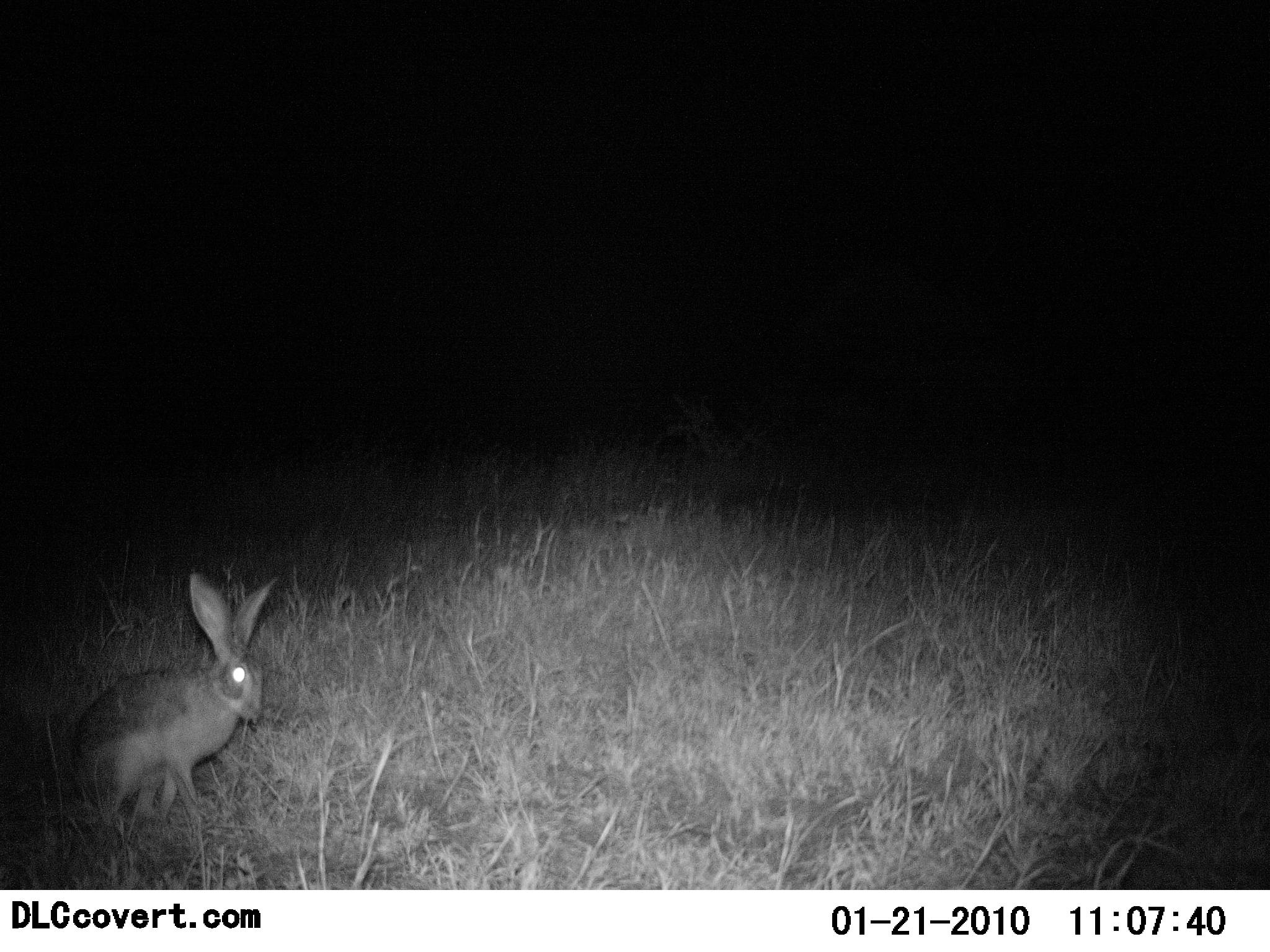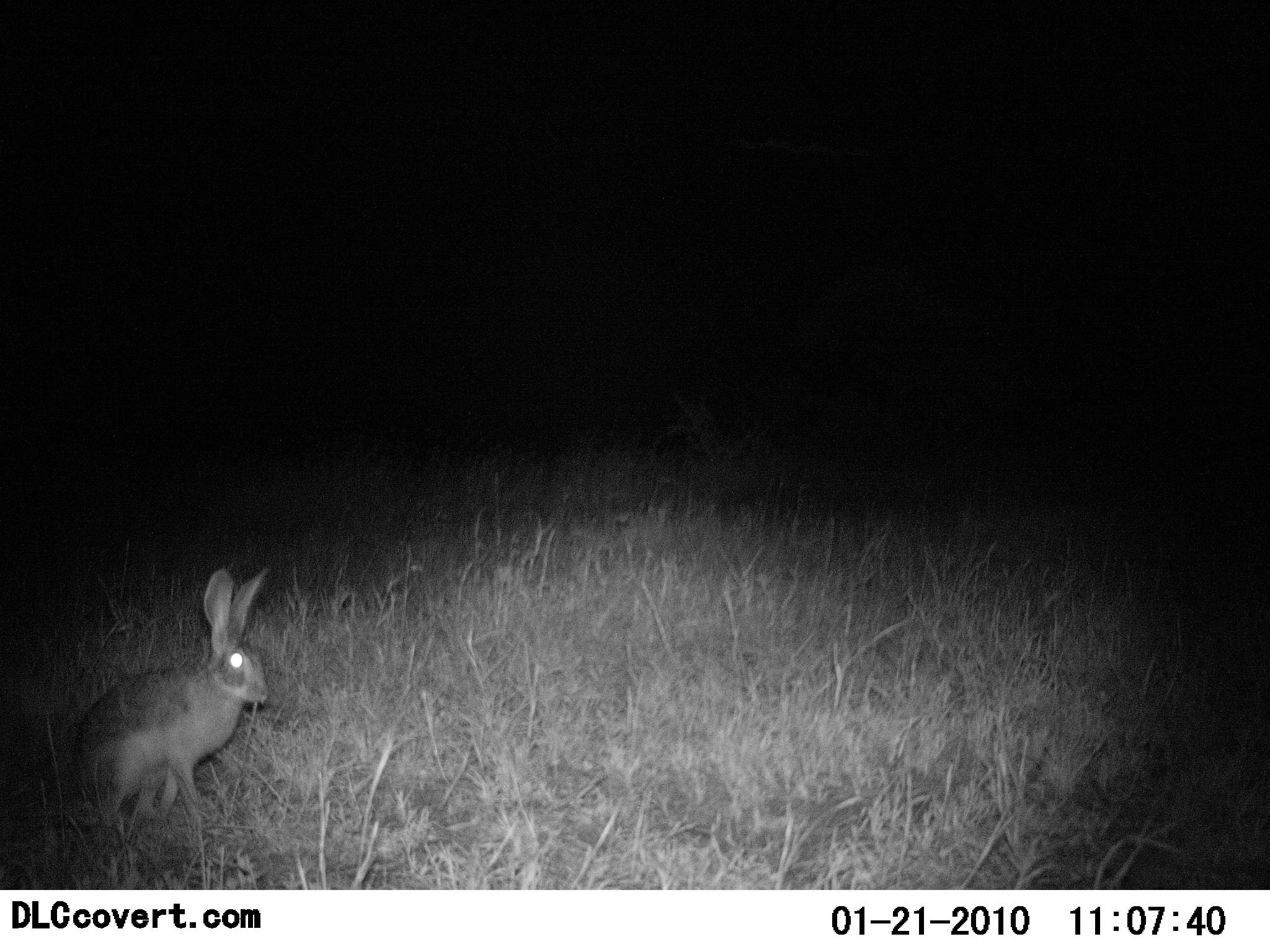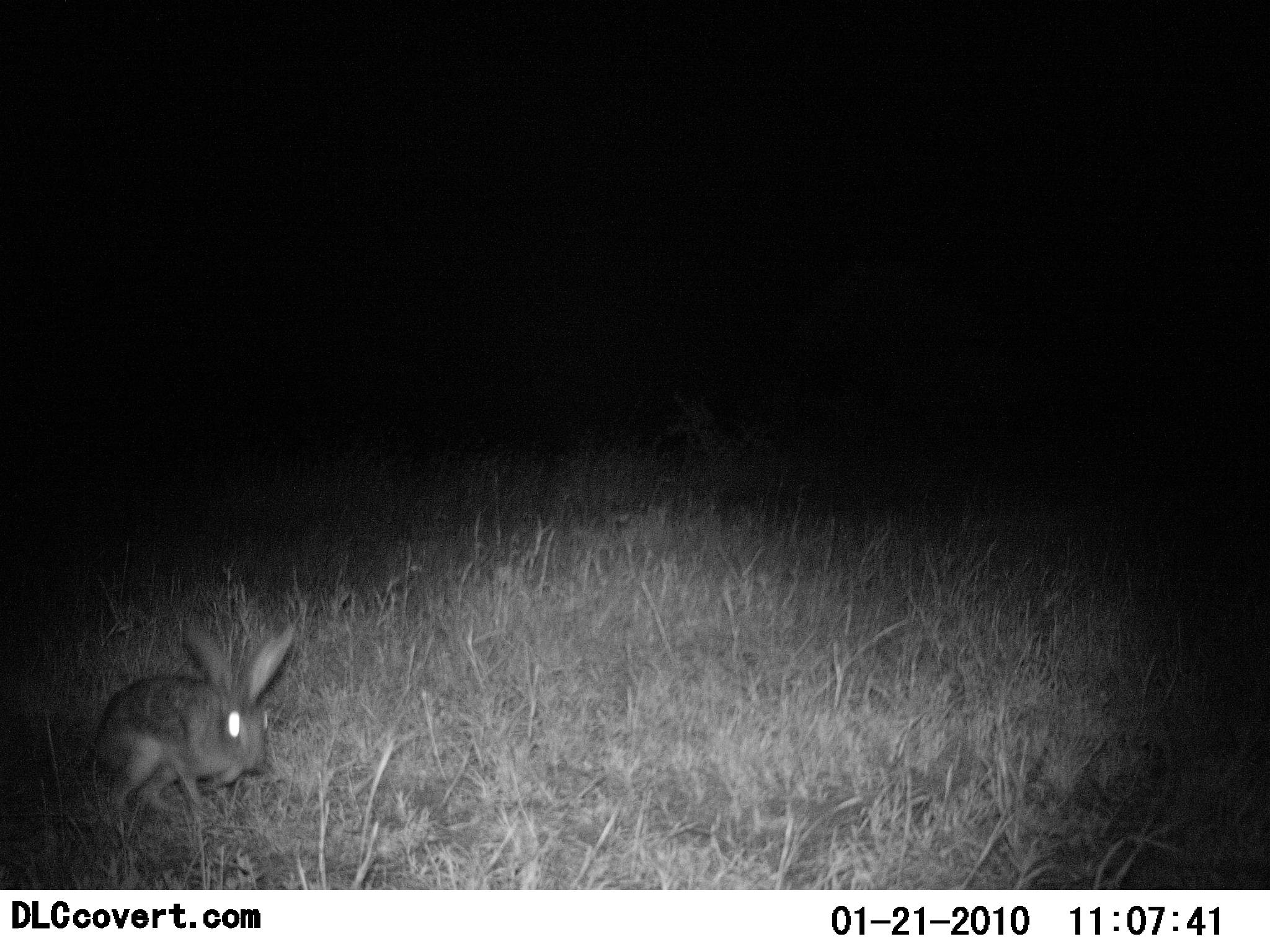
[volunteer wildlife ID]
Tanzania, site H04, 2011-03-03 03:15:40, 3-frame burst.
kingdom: Animalia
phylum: Chordata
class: Mammalia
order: Lagomorpha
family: Leporidae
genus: Lepus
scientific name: Lepus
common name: hare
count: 1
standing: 38%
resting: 15%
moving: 38%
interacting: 0%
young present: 0%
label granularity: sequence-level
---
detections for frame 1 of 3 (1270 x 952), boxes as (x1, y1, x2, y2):
animal: (63, 565, 284, 842)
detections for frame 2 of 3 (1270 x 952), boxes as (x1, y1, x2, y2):
animal: (60, 562, 274, 836)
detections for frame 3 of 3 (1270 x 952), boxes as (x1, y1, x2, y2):
animal: (89, 616, 300, 841)